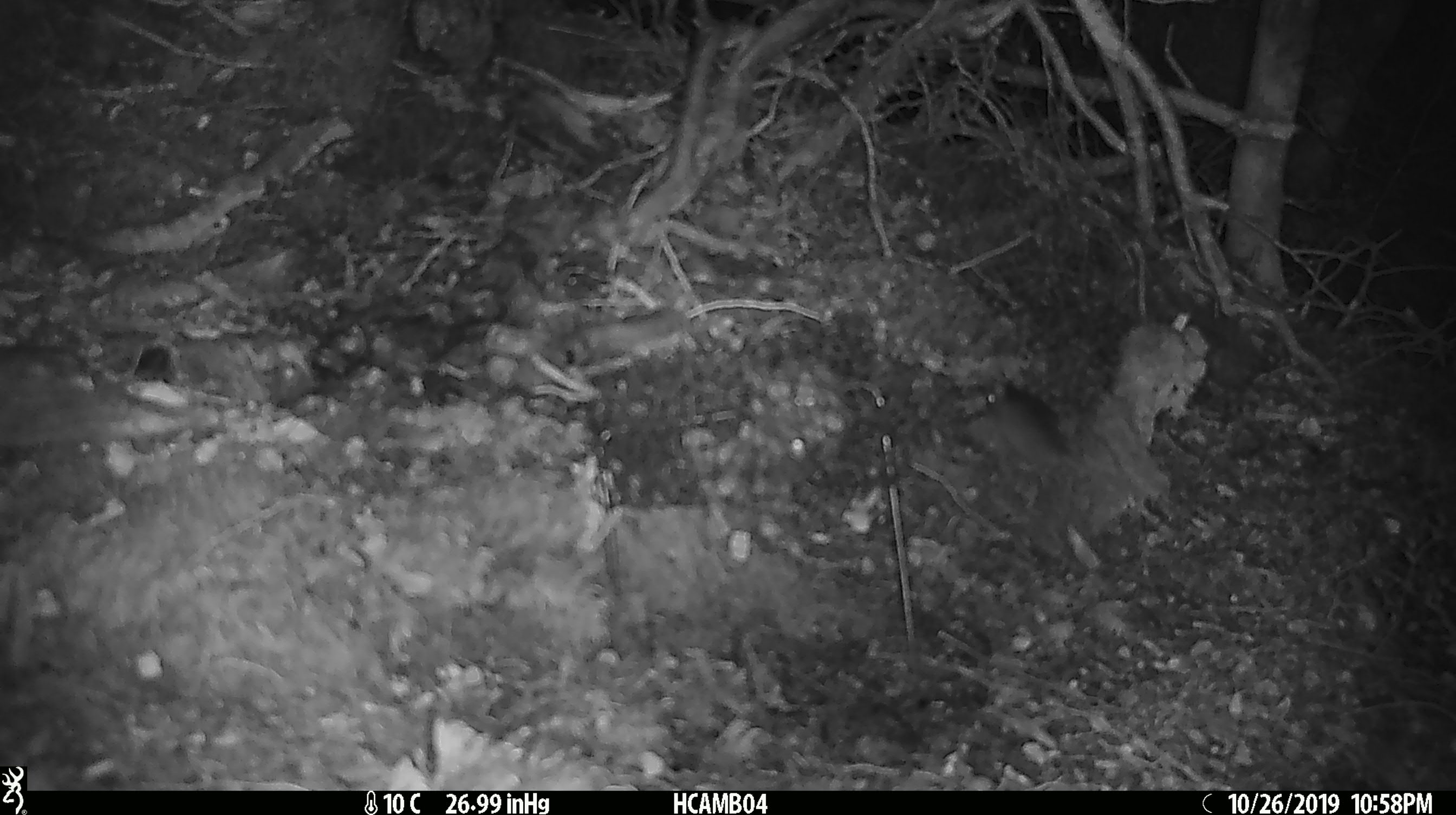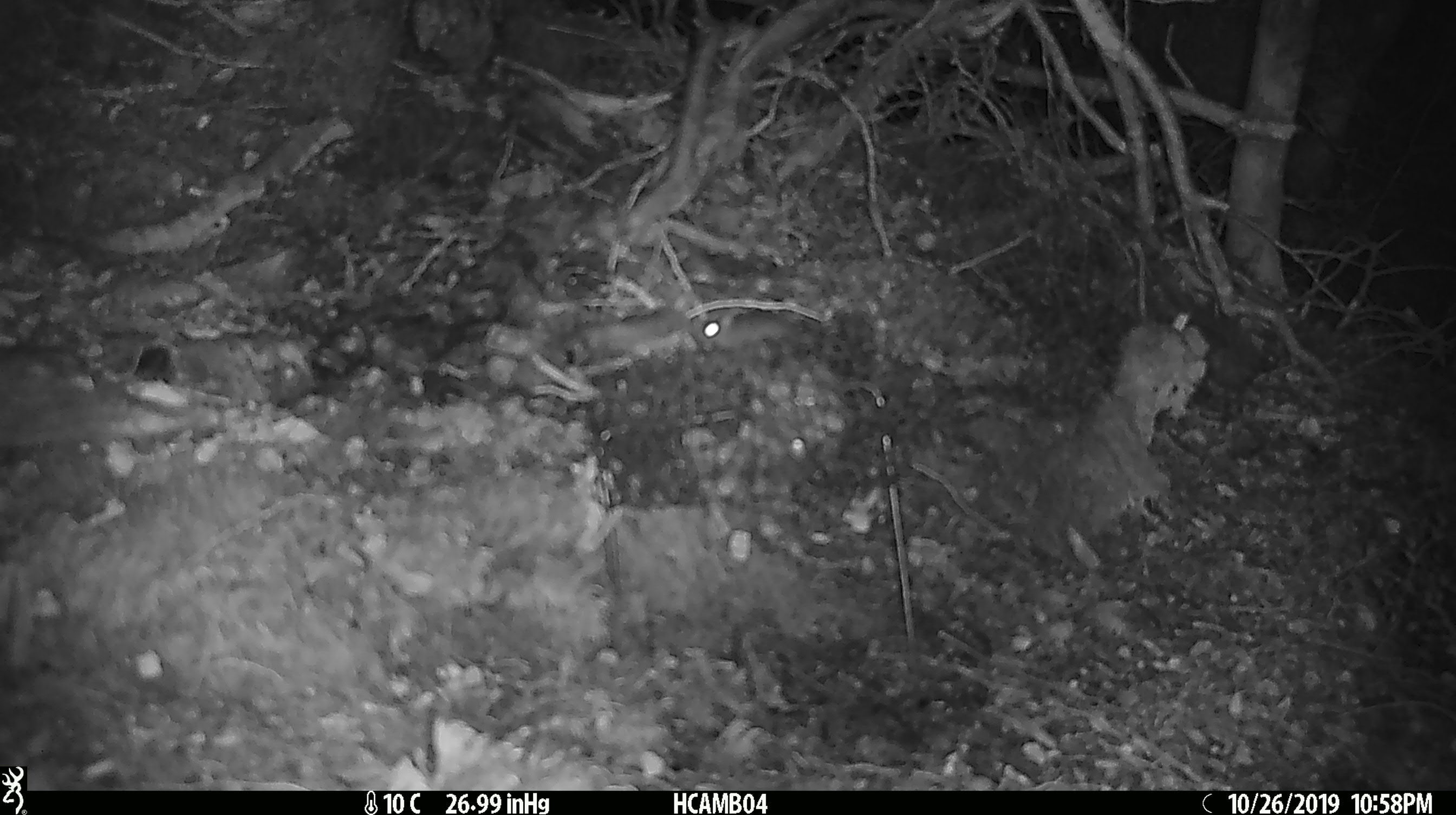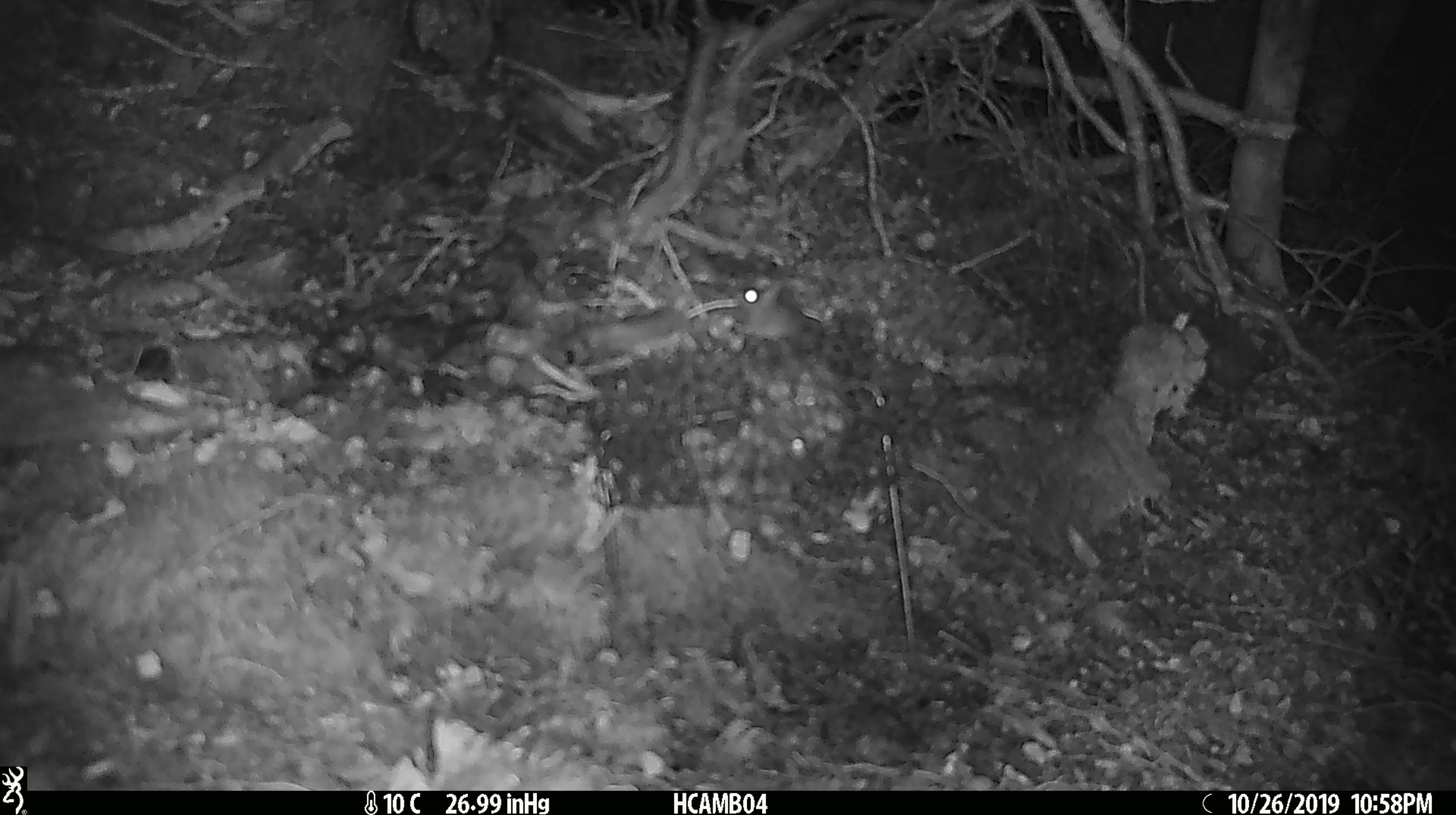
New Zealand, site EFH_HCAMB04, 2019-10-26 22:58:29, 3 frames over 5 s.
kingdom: Animalia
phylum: Chordata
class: Mammalia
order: Rodentia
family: Muridae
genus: Mus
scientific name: Mus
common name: mouse